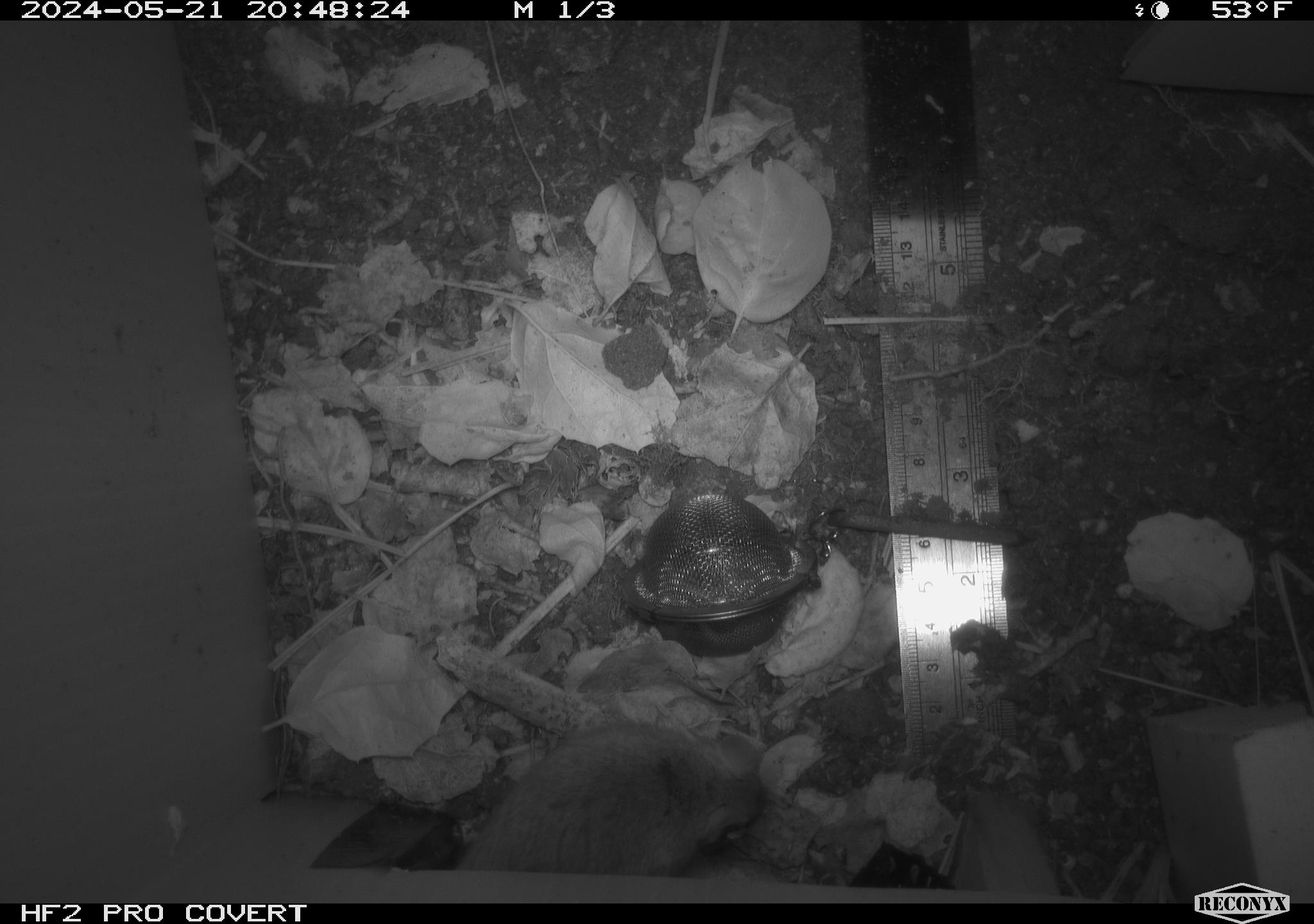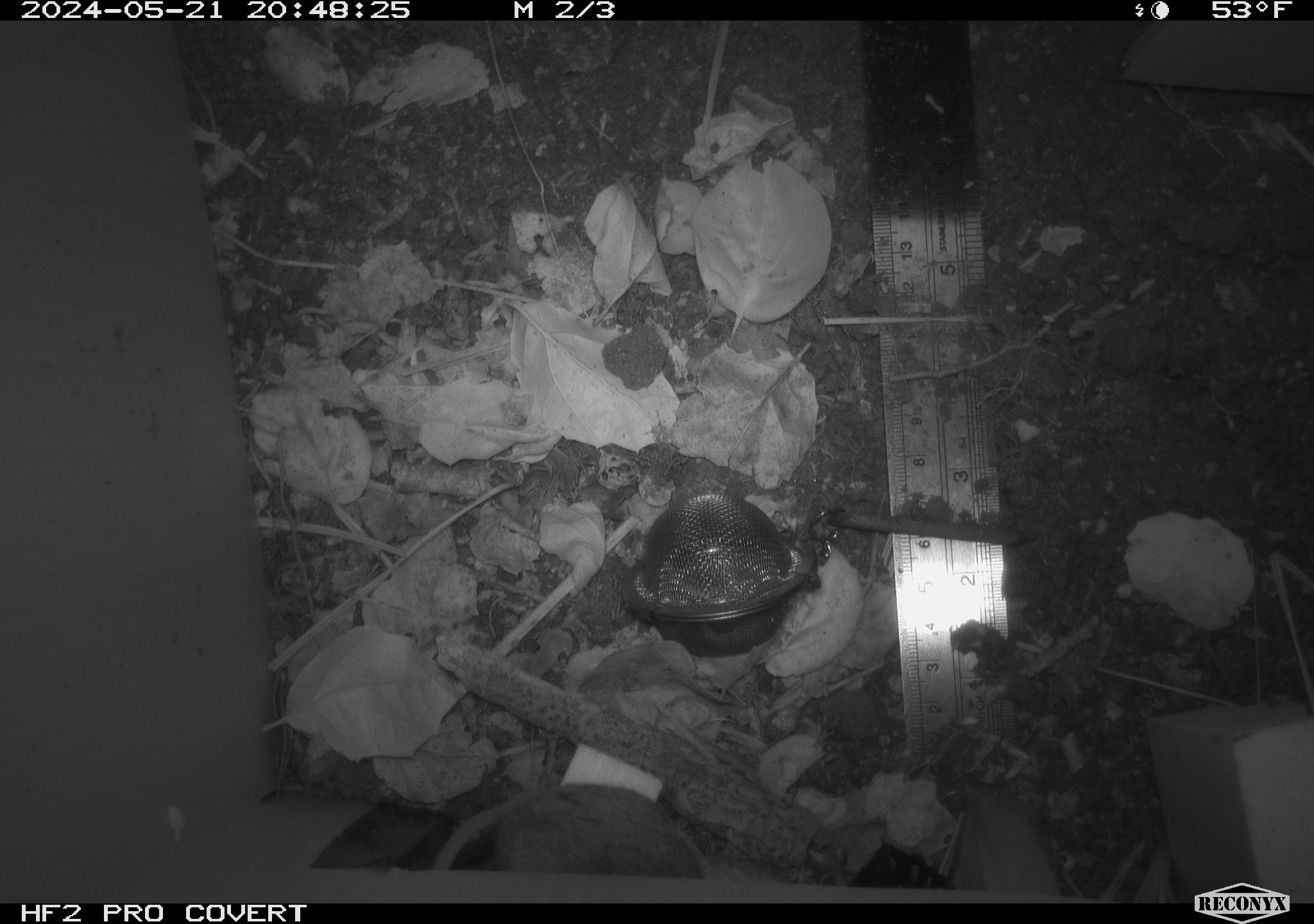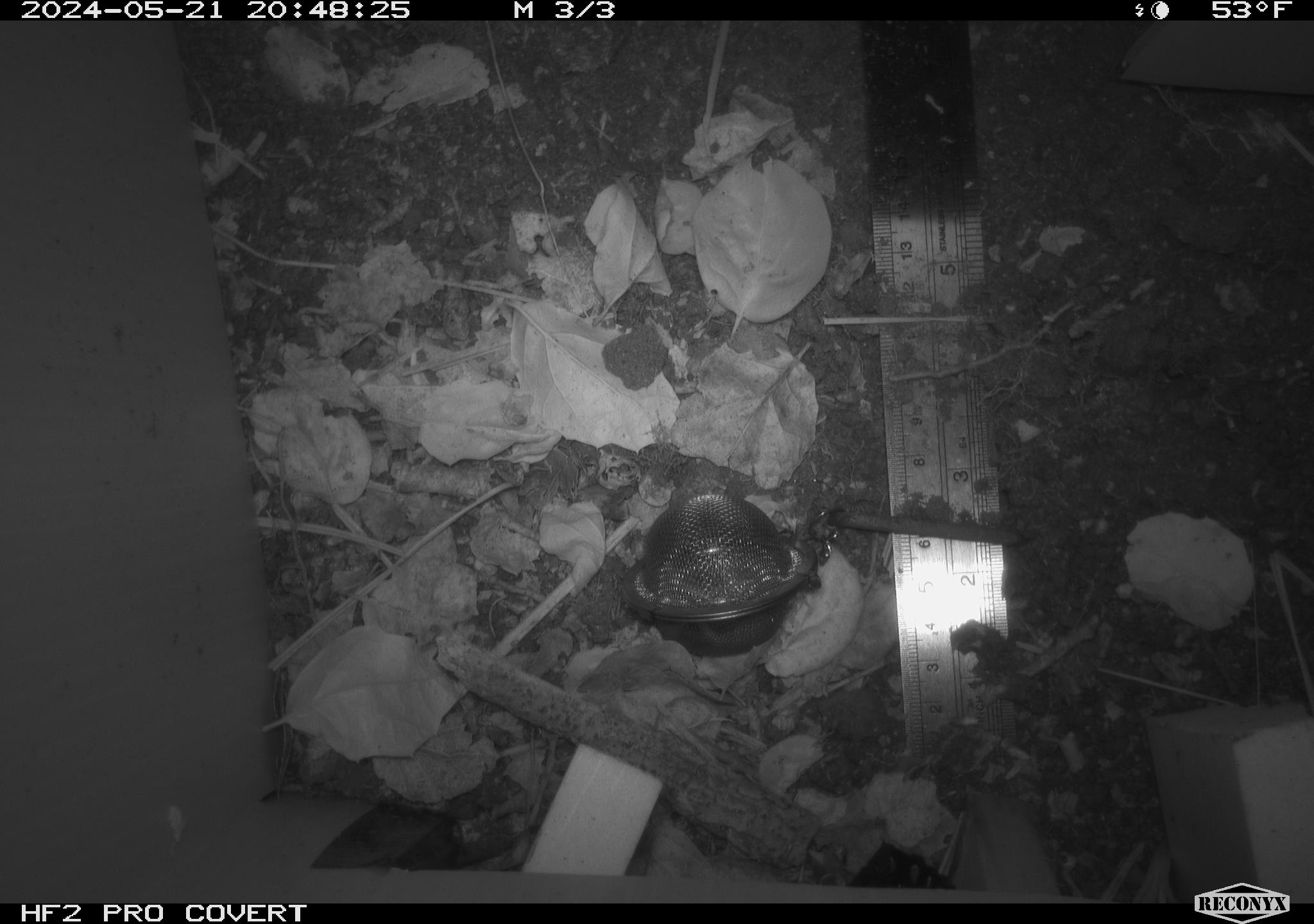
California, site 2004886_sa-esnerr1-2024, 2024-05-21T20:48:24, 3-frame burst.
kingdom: Animalia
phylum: Chordata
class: Mammalia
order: Rodentia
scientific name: Rodentia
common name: rodent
Rodent (Rodentia).